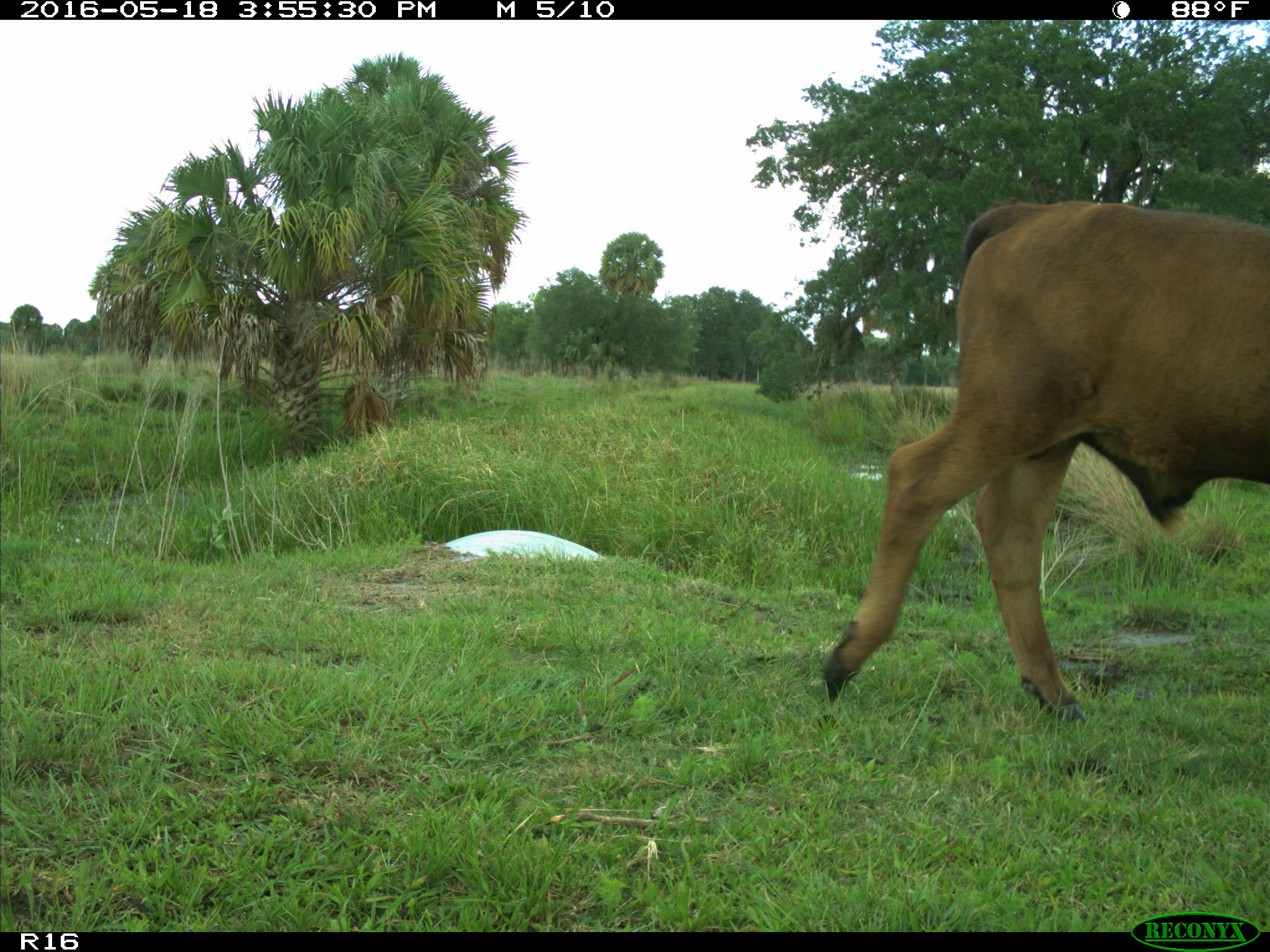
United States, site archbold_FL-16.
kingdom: Animalia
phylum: Chordata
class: Mammalia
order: Artiodactyla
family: Bovidae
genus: Bos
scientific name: Bos taurus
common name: domestic cow